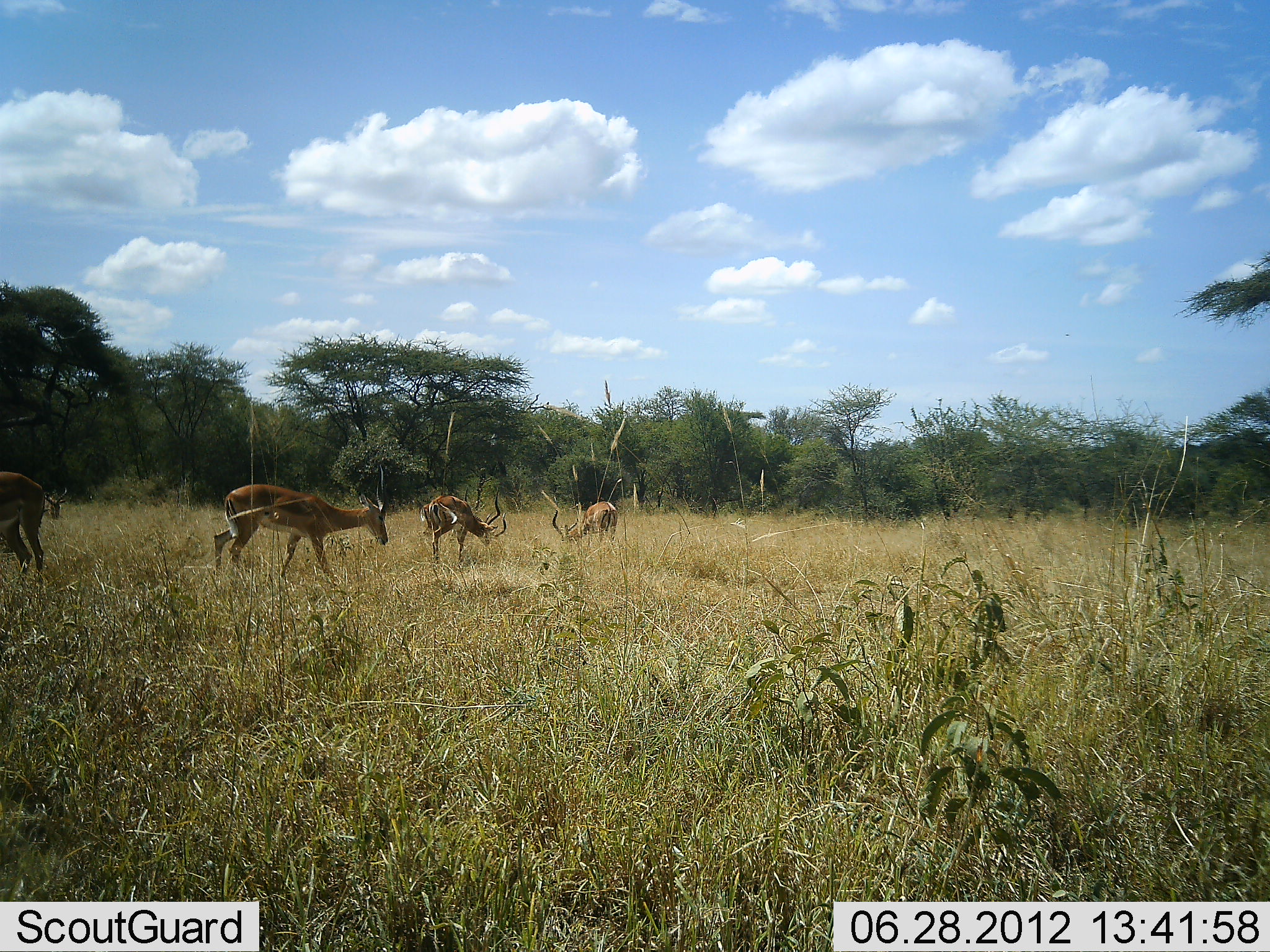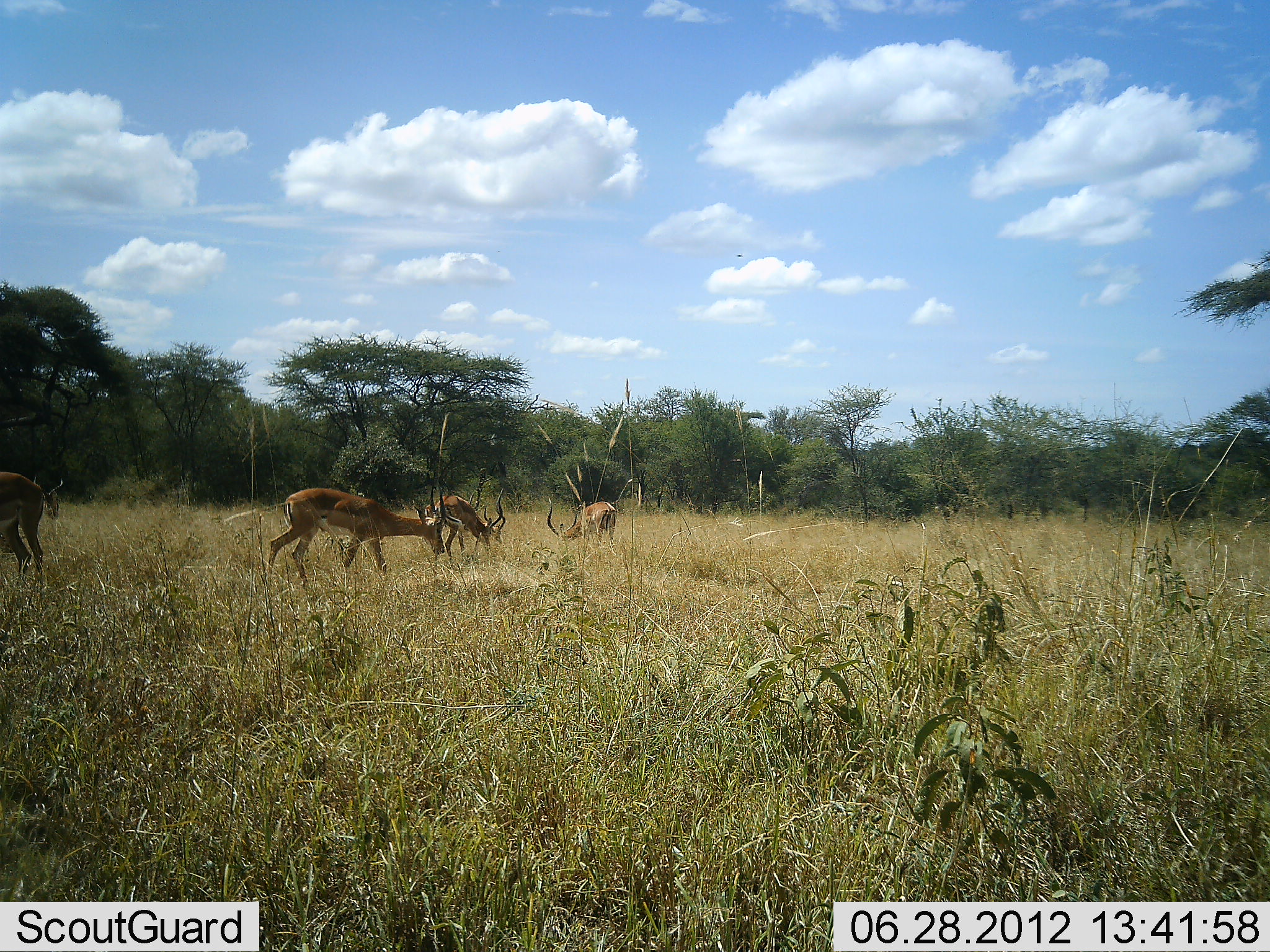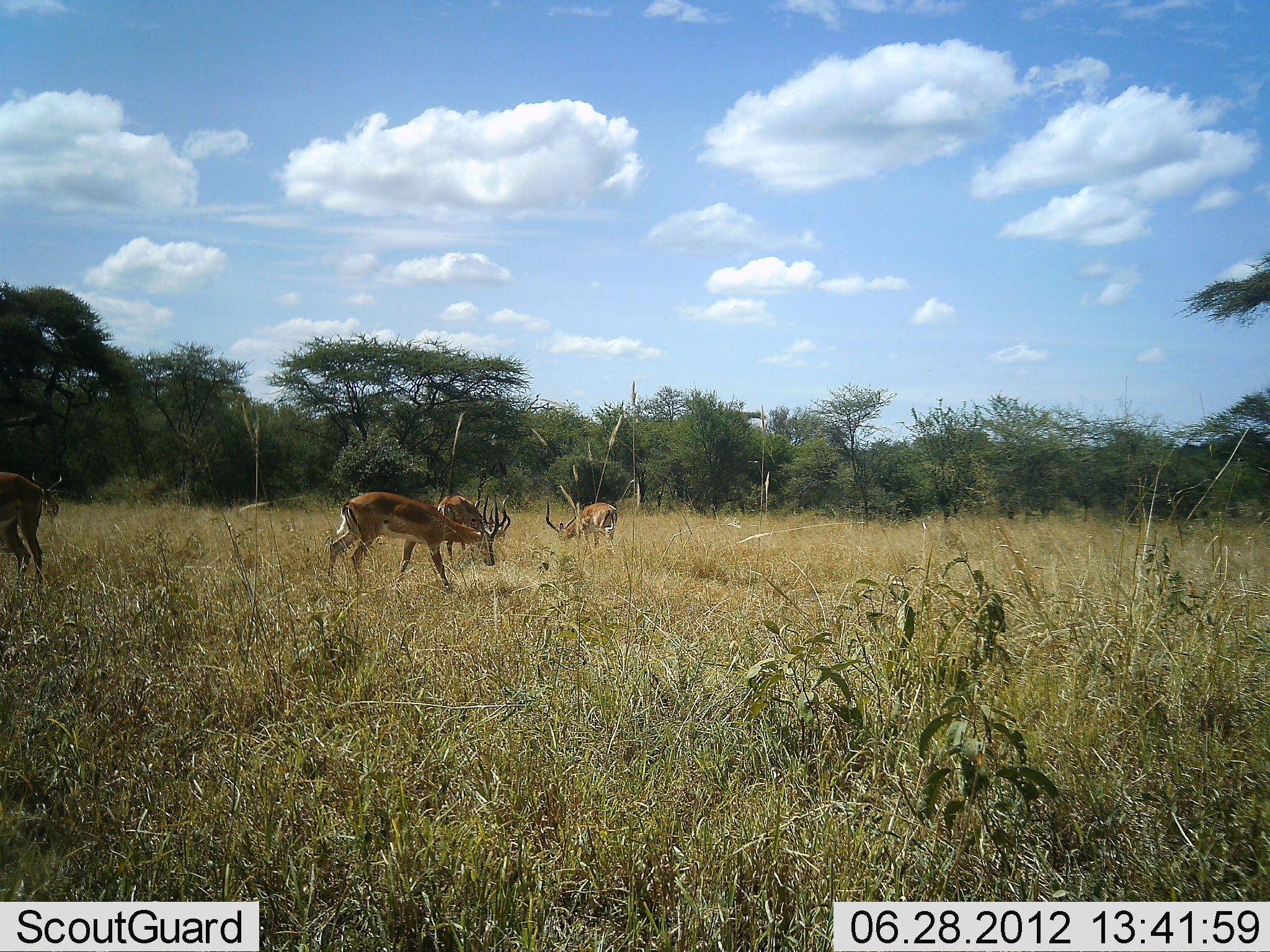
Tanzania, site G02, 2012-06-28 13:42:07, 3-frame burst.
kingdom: Animalia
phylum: Chordata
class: Mammalia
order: Artiodactyla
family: Bovidae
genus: Aepyceros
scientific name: Aepyceros melampus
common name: impala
Impala (Aepyceros melampus), count 5. Behavior (volunteer vote fractions): standing 20%, resting 0%, moving 70%, interacting 0%. Young present (vote fraction): 0%. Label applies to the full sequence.